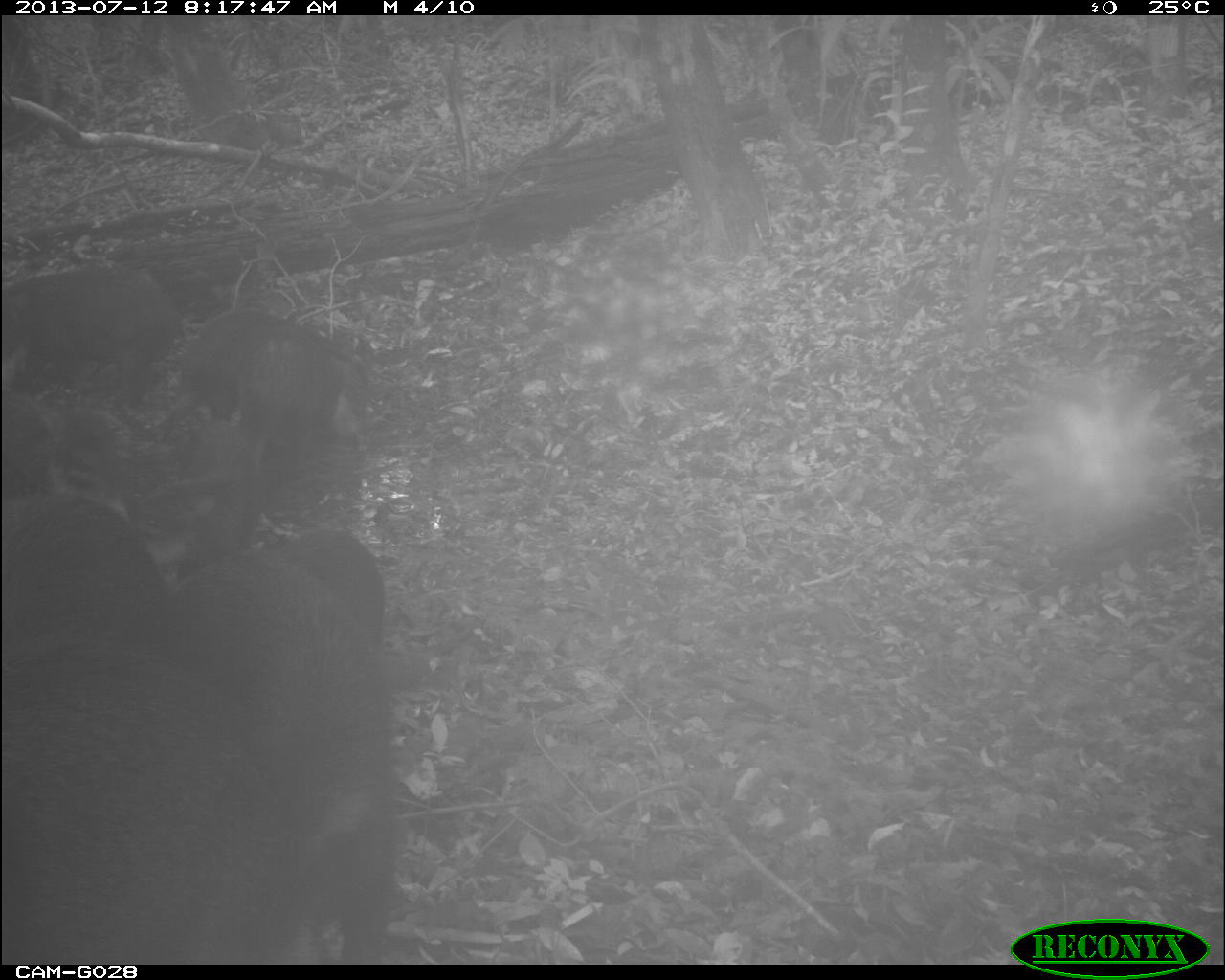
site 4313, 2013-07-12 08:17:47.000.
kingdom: Animalia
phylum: Chordata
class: Mammalia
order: Artiodactyla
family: Tayassuidae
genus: Tayassu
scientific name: Tayassu pecari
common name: white-lipped peccary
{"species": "Tayassu pecari (white-lipped peccary)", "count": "25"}